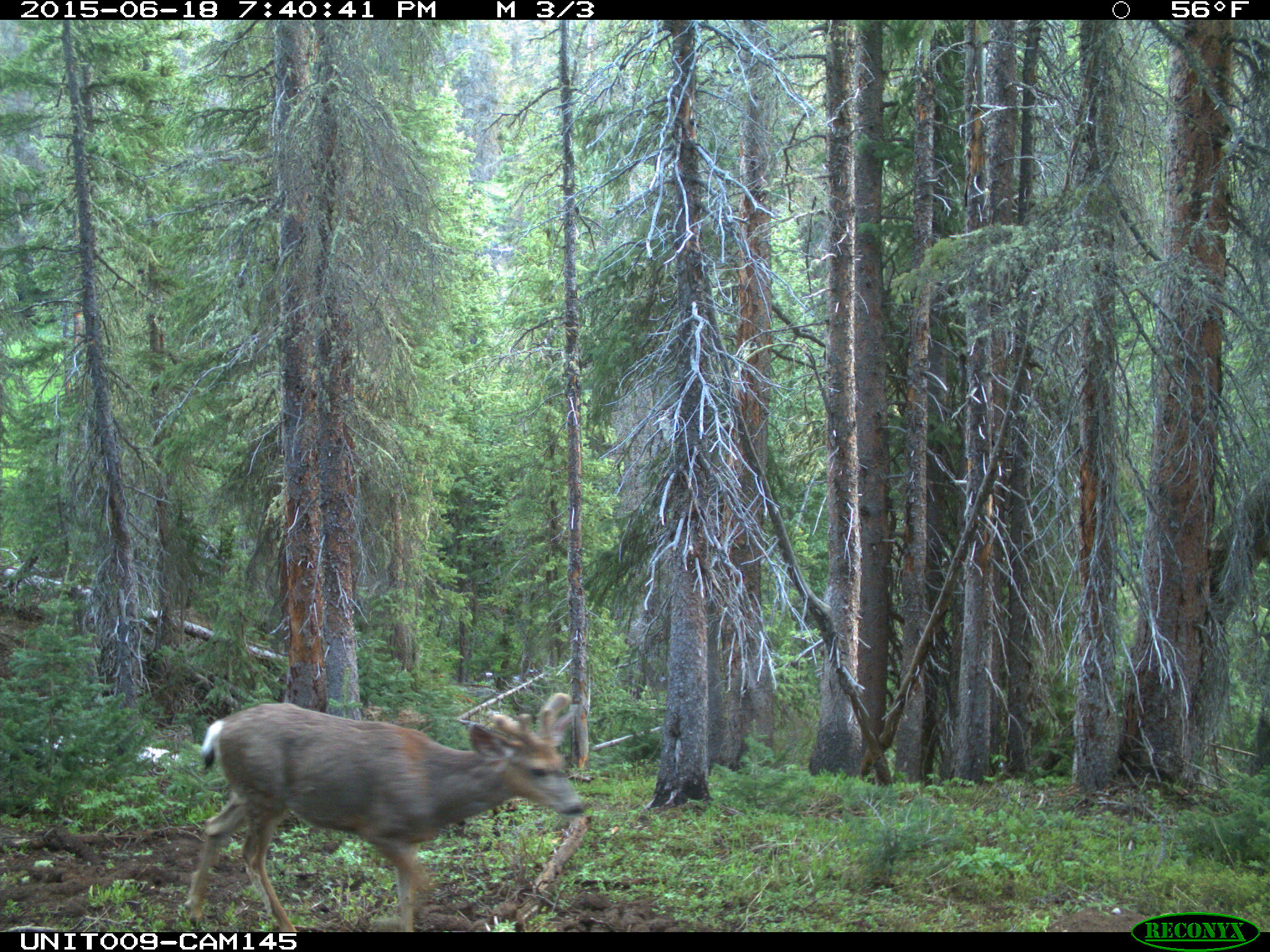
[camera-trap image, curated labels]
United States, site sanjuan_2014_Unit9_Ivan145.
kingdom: Animalia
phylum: Chordata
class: Mammalia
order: Artiodactyla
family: Cervidae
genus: Odocoileus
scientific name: Odocoileus hemionus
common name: mule deer